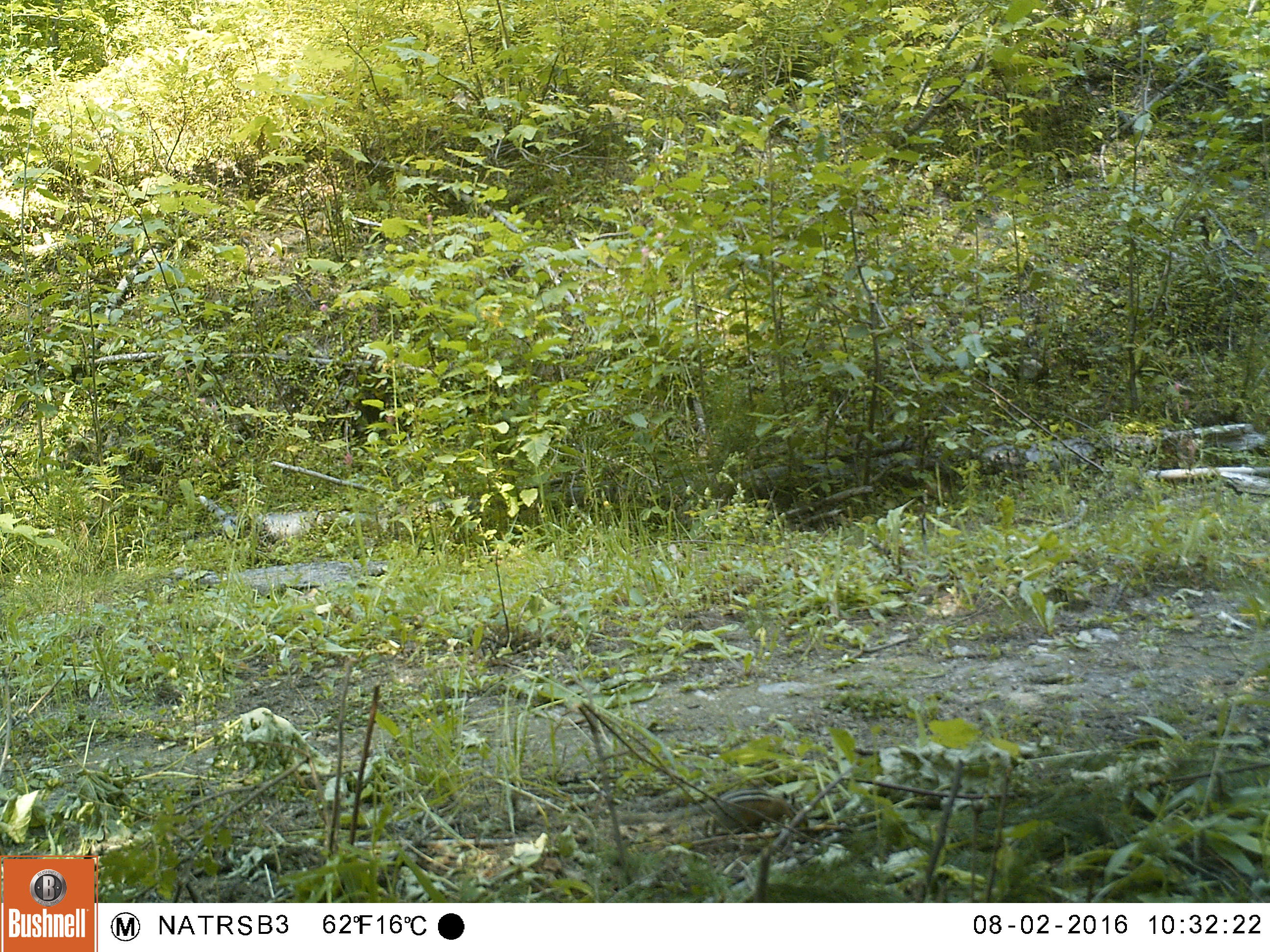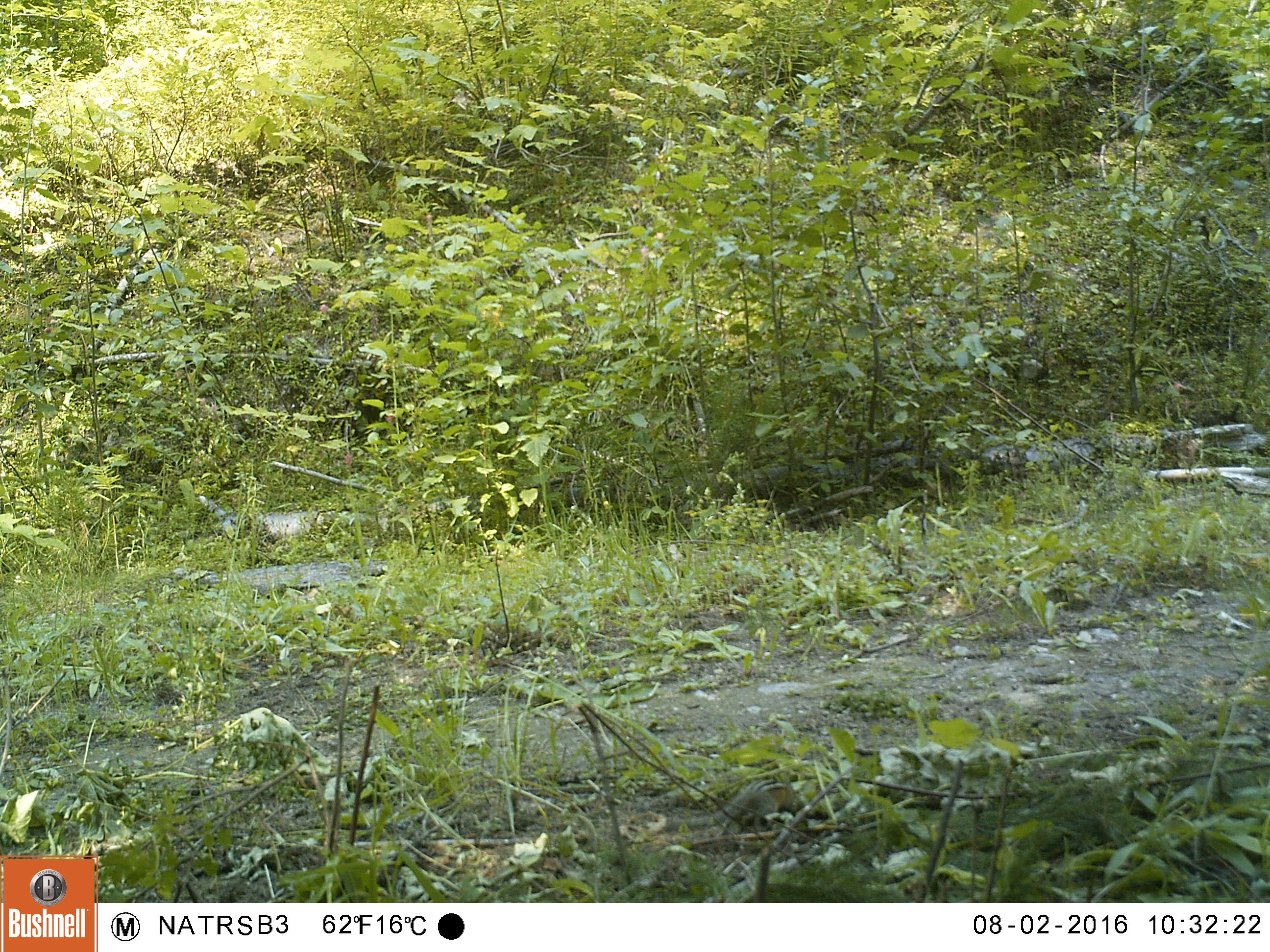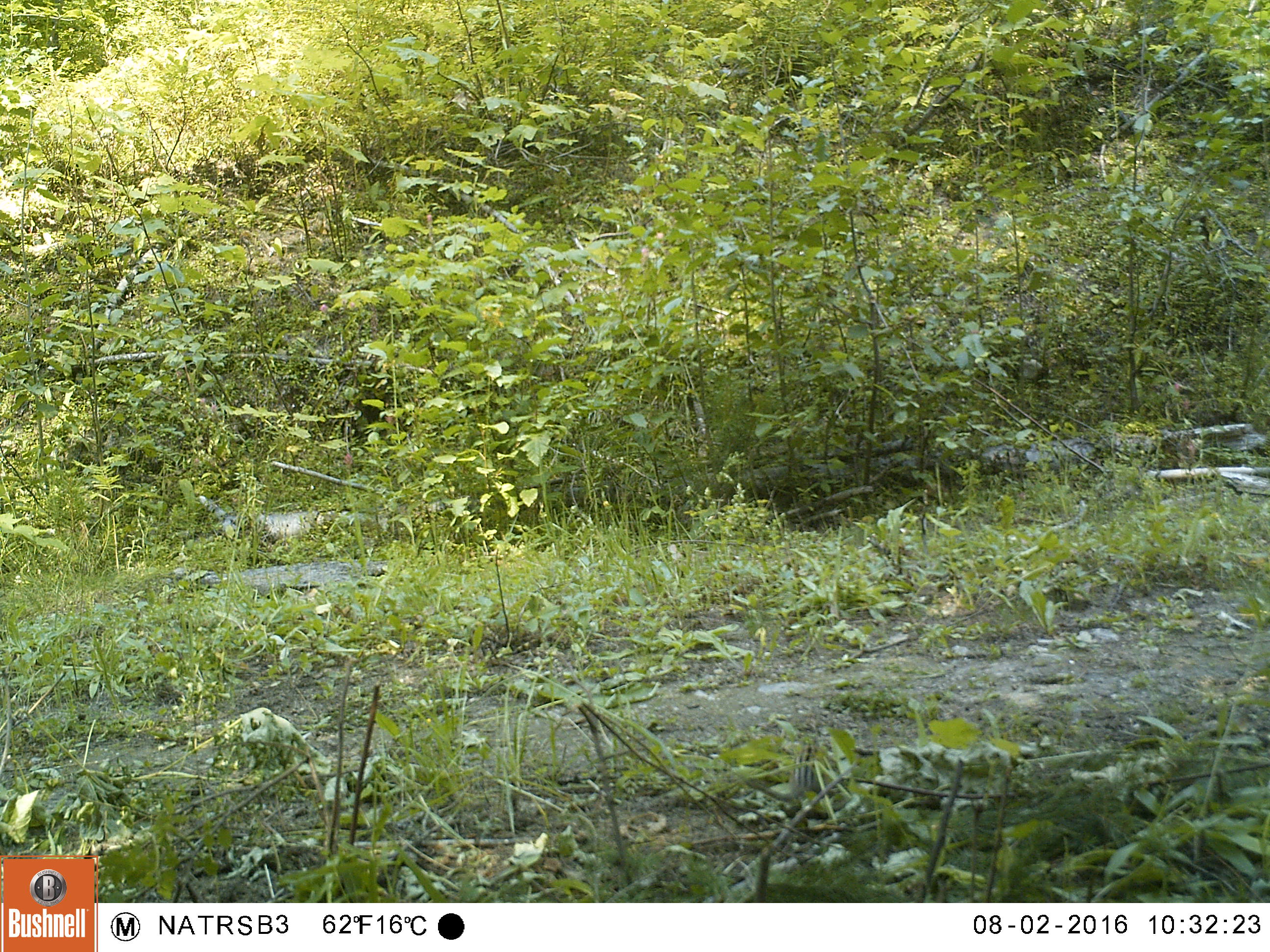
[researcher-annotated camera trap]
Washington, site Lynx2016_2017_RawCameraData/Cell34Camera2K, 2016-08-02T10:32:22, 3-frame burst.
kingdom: Animalia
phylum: Chordata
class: Mammalia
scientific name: Mammalia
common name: small mammal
Small mammal (Mammalia). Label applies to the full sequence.